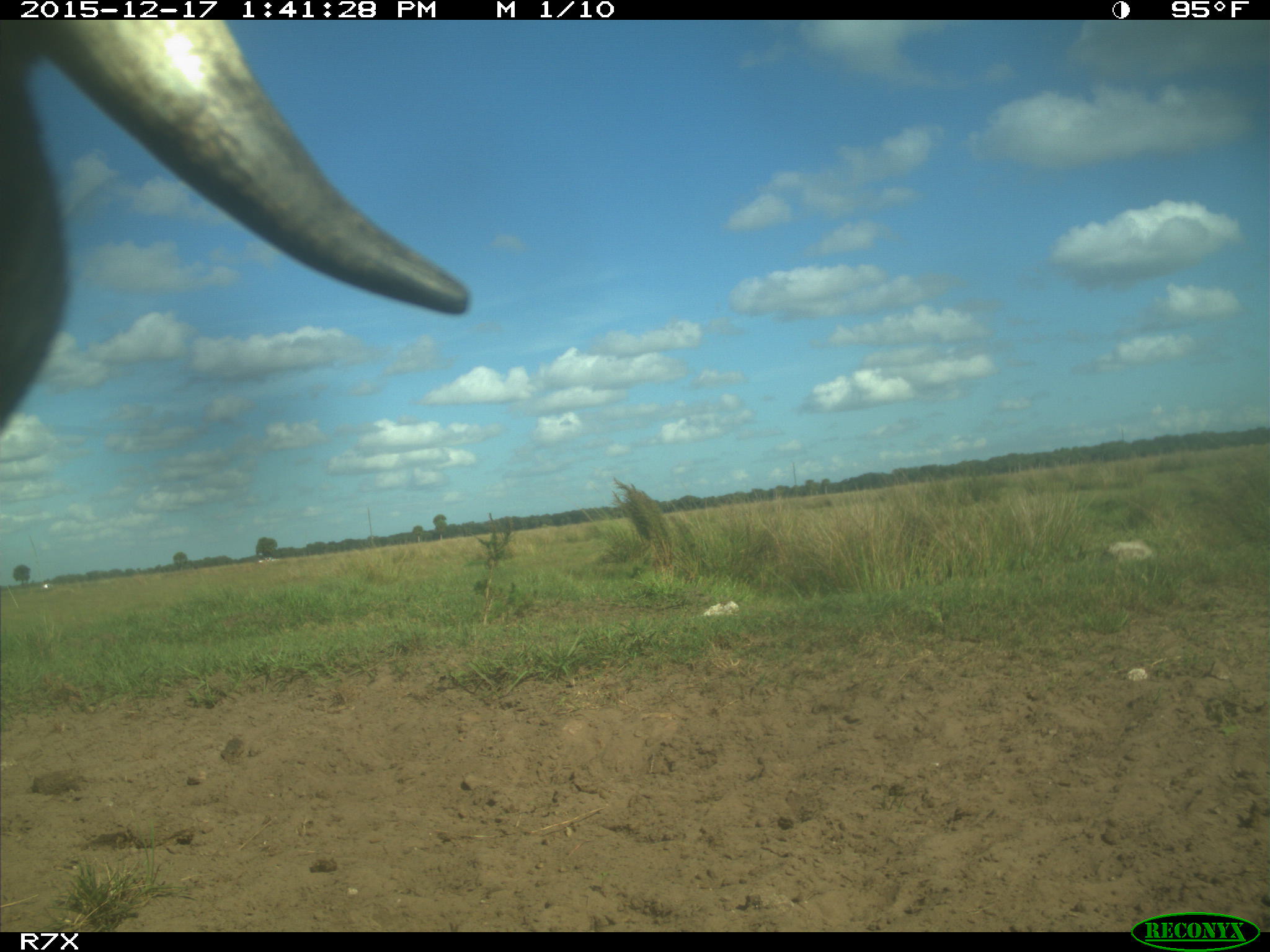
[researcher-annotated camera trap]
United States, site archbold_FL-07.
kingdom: Animalia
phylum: Chordata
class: Mammalia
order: Artiodactyla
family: Bovidae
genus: Bos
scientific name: Bos taurus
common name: domestic cow